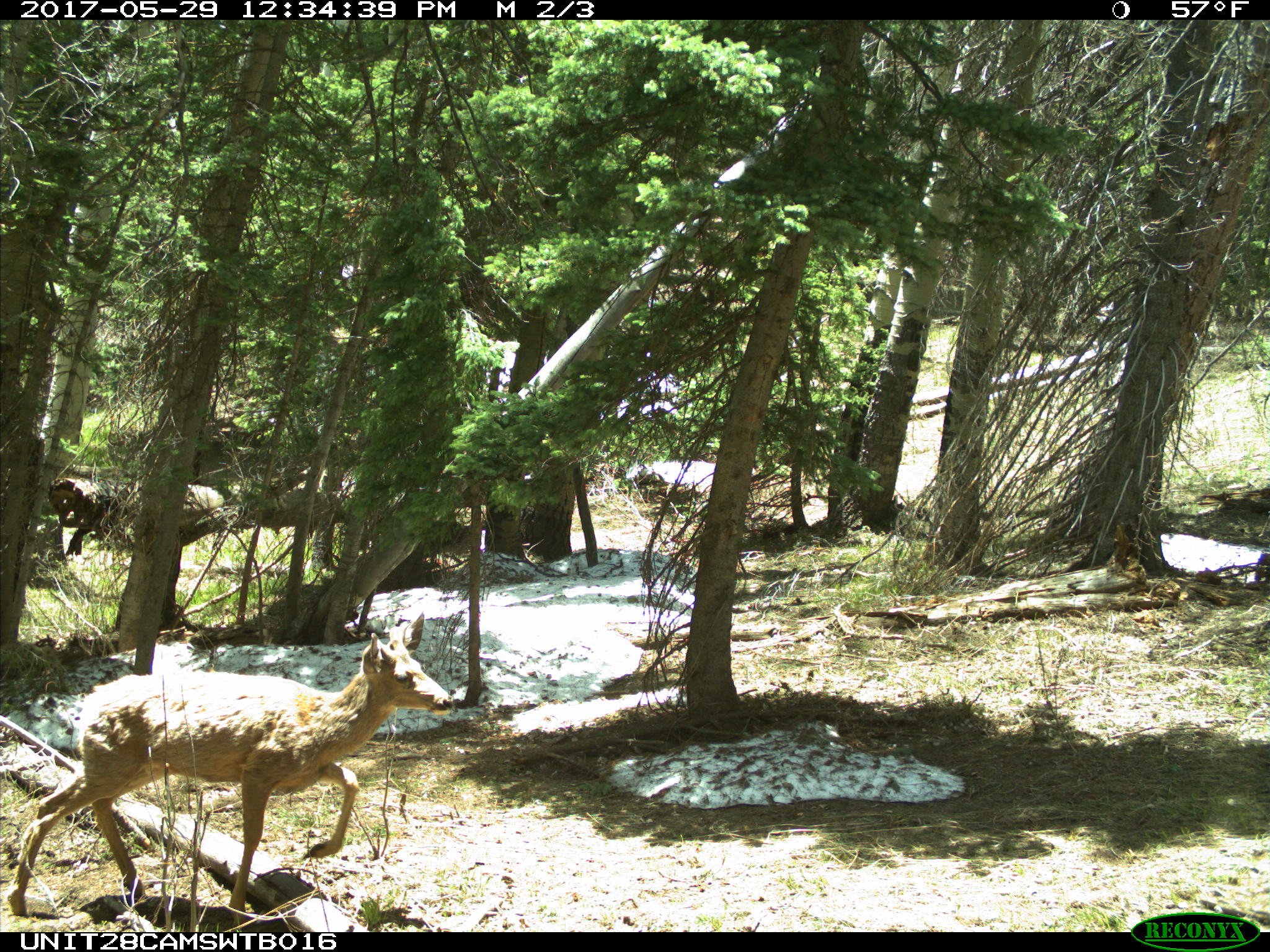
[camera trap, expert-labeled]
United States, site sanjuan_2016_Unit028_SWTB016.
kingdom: Animalia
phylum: Chordata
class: Mammalia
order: Artiodactyla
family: Cervidae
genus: Odocoileus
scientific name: Odocoileus hemionus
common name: mule deer